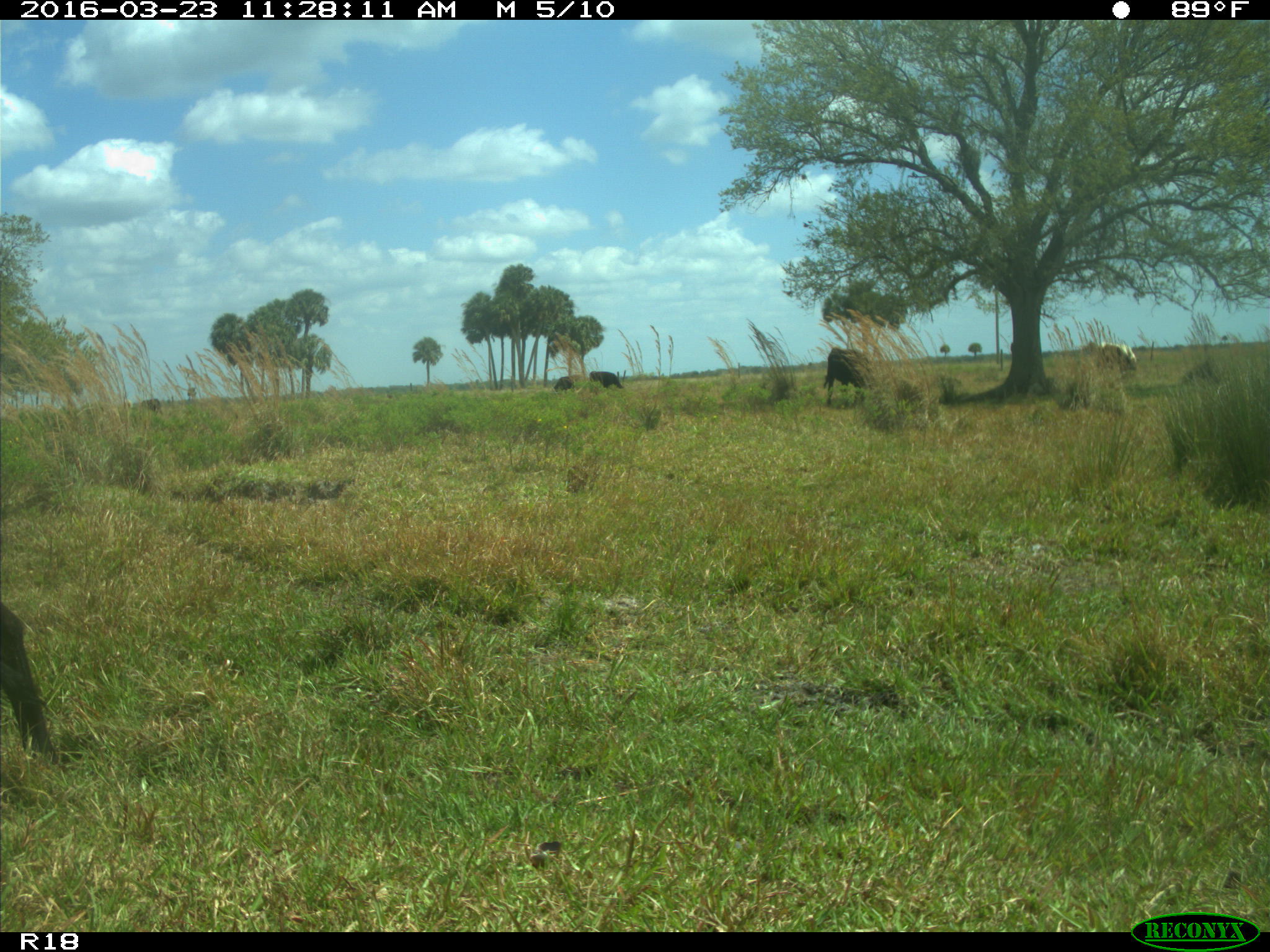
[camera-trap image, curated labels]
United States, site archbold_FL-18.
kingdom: Animalia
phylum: Chordata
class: Mammalia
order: Artiodactyla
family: Bovidae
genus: Bos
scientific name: Bos taurus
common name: domestic cow